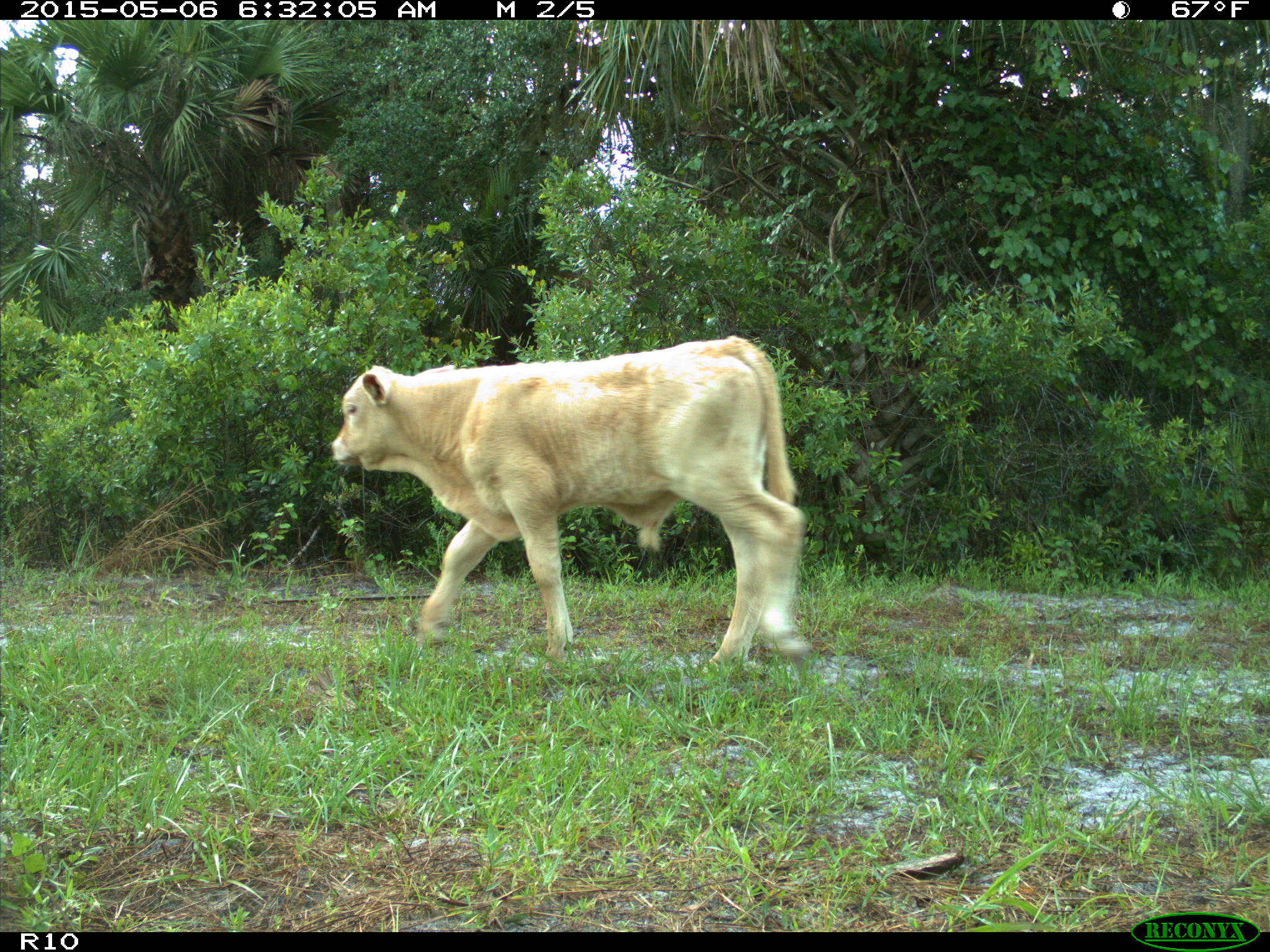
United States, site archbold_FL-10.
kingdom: Animalia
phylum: Chordata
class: Mammalia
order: Artiodactyla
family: Bovidae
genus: Bos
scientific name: Bos taurus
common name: domestic cow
Bos taurus (domestic cow).